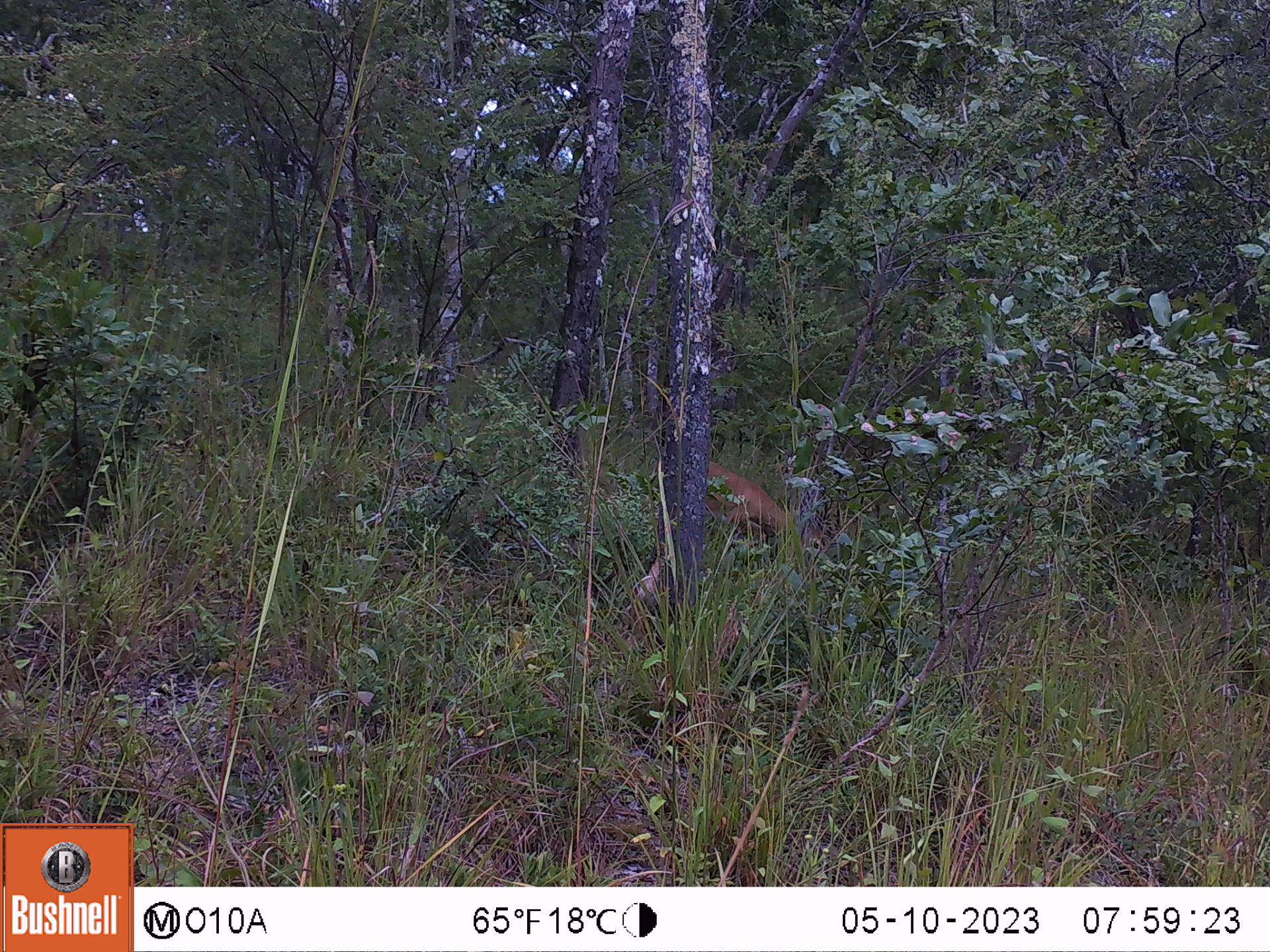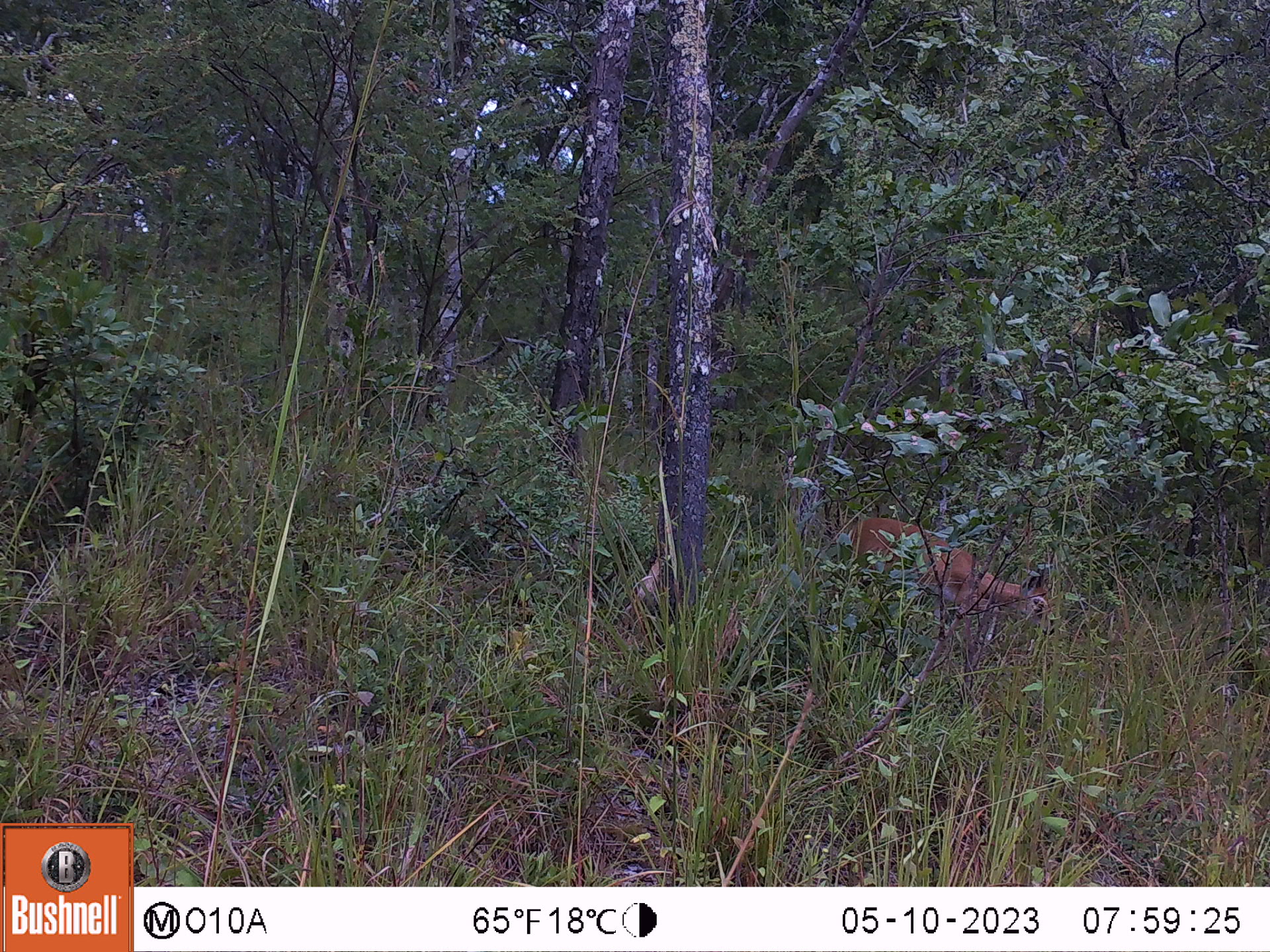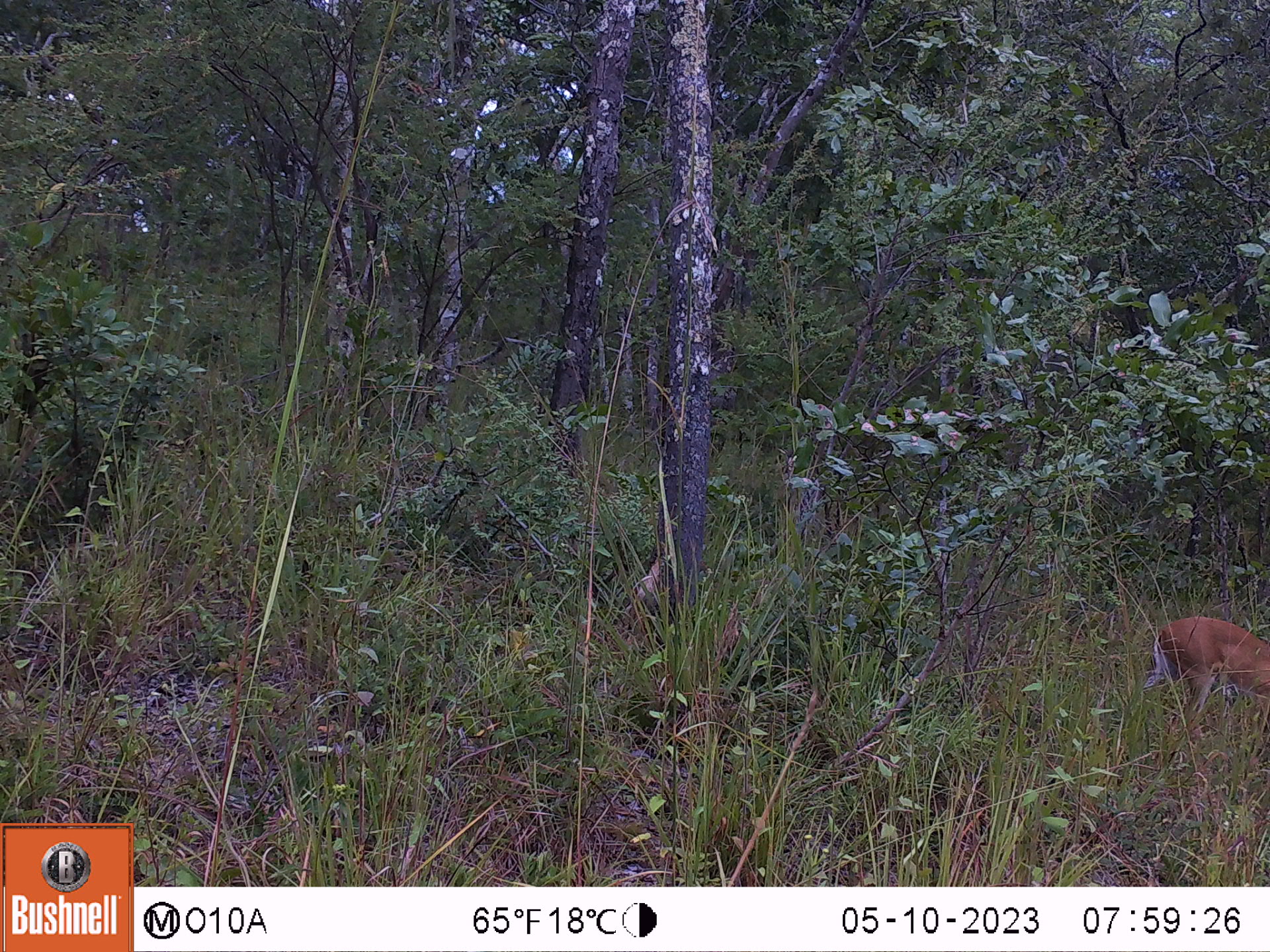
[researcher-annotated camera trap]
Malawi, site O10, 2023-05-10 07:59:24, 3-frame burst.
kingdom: Animalia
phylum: Chordata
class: Mammalia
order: Artiodactyla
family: Bovidae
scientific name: Antilopinae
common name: small antelope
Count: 1.